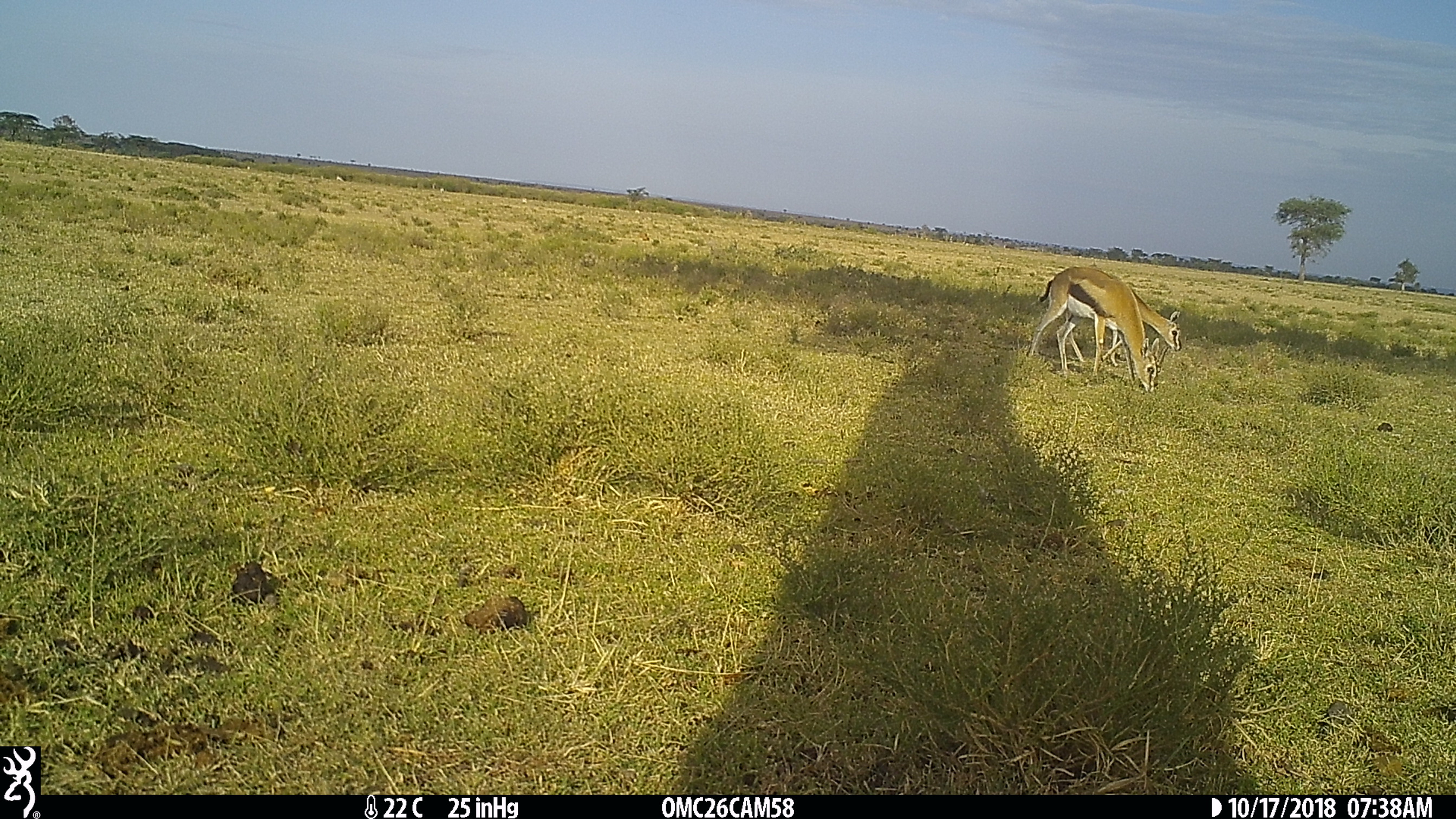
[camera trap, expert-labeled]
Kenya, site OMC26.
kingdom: Animalia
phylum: Chordata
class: Mammalia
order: Artiodactyla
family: Bovidae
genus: Eudorcas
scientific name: Eudorcas thomsonii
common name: thomon's gazelle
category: gazelle thomsons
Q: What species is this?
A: Gazelle thomsons (thomon's gazelle) (Eudorcas thomsonii).